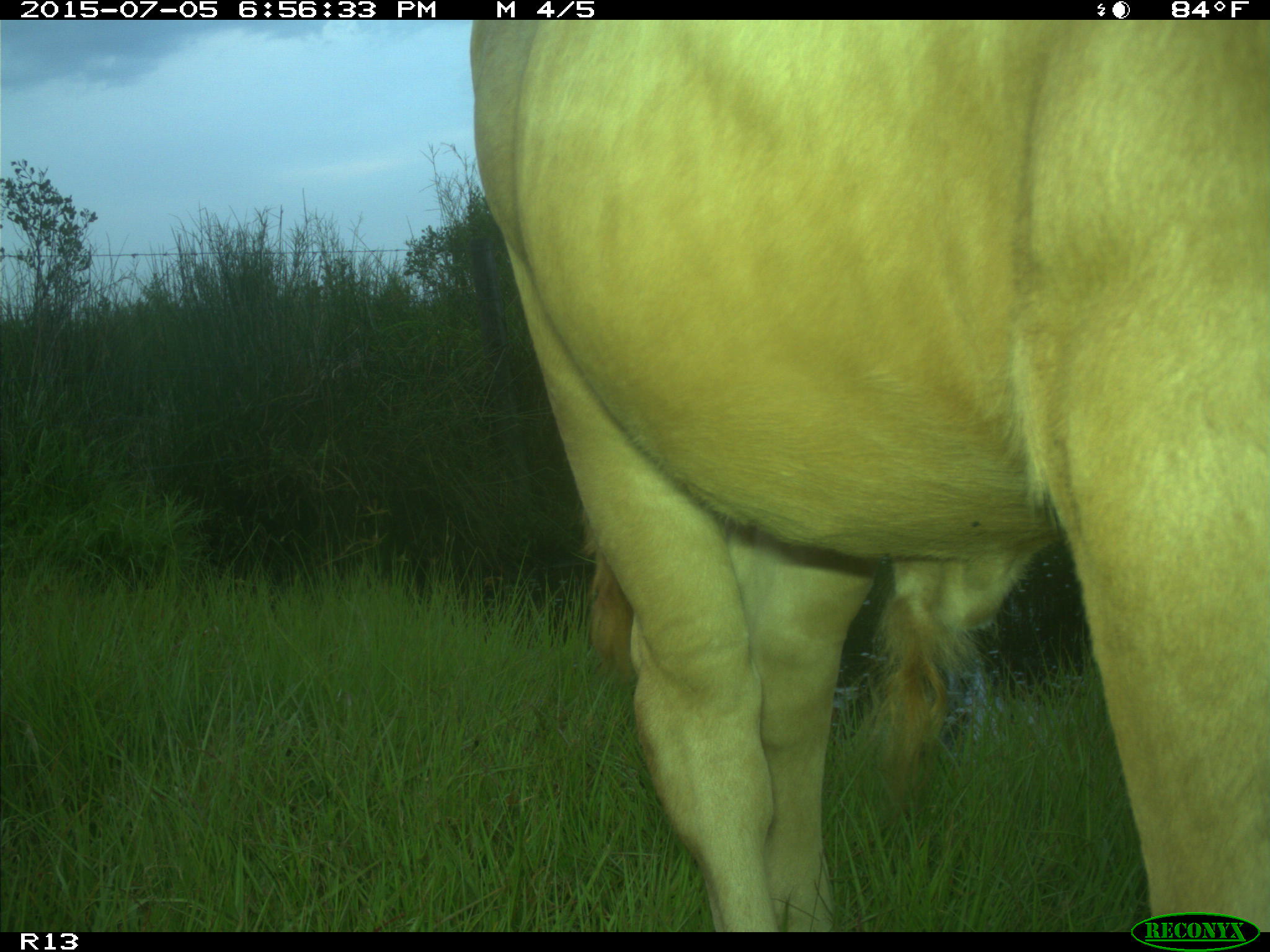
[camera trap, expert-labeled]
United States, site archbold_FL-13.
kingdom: Animalia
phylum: Chordata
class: Mammalia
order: Artiodactyla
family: Bovidae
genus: Bos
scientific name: Bos taurus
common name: domestic cow